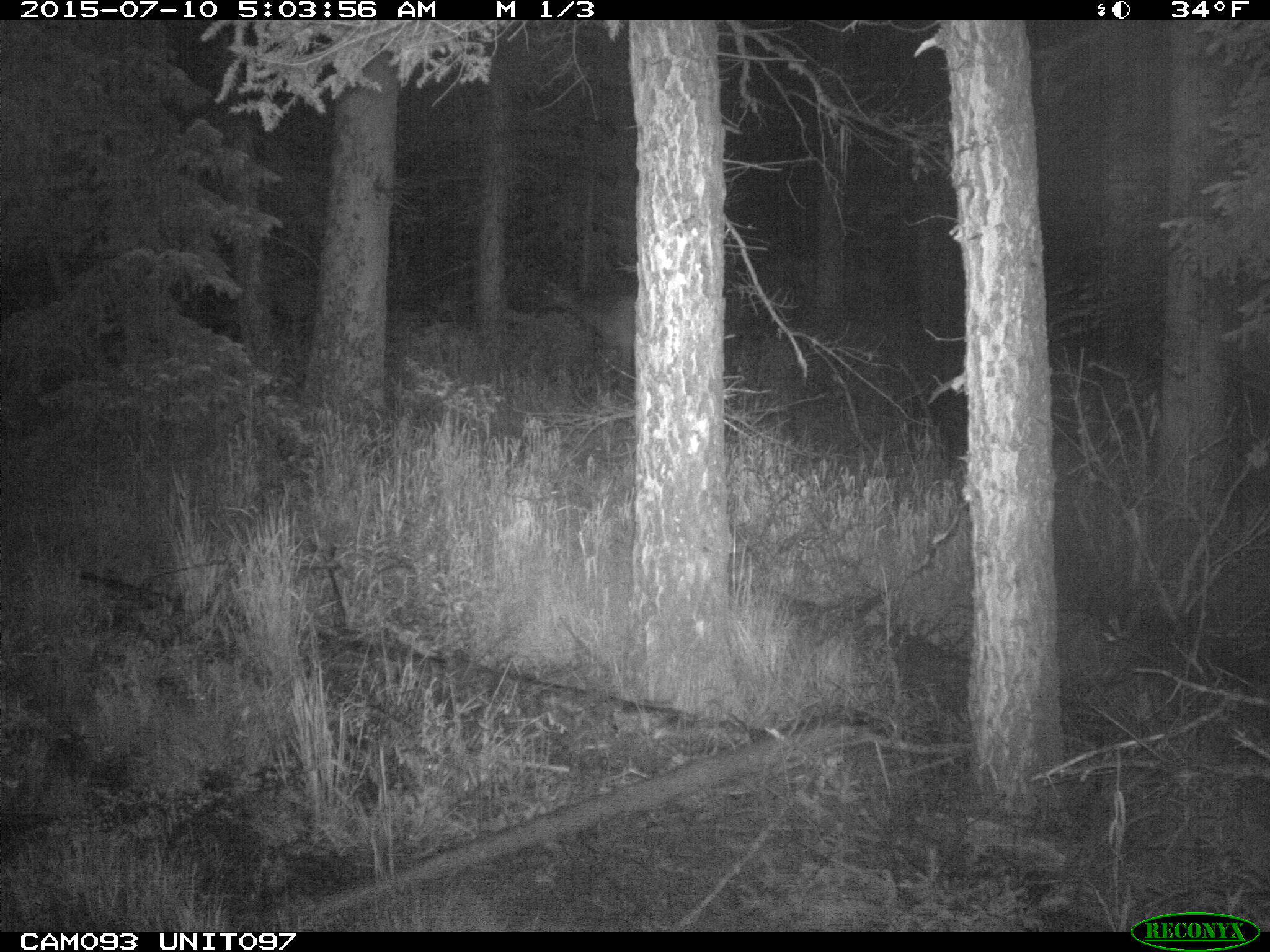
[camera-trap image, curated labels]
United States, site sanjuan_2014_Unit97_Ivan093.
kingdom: Animalia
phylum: Chordata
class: Mammalia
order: Artiodactyla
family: Cervidae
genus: Cervus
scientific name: Cervus elaphus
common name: red deer